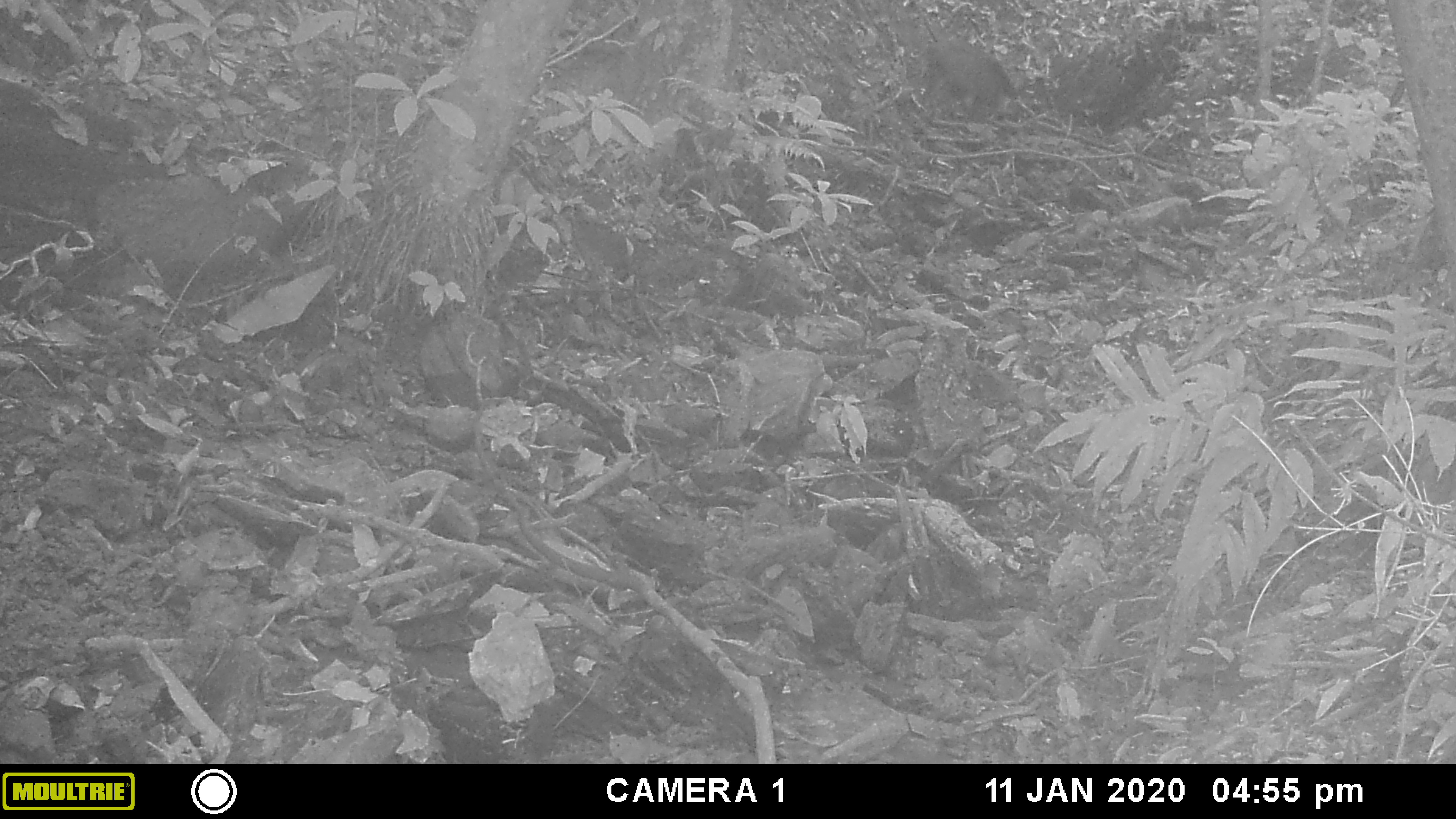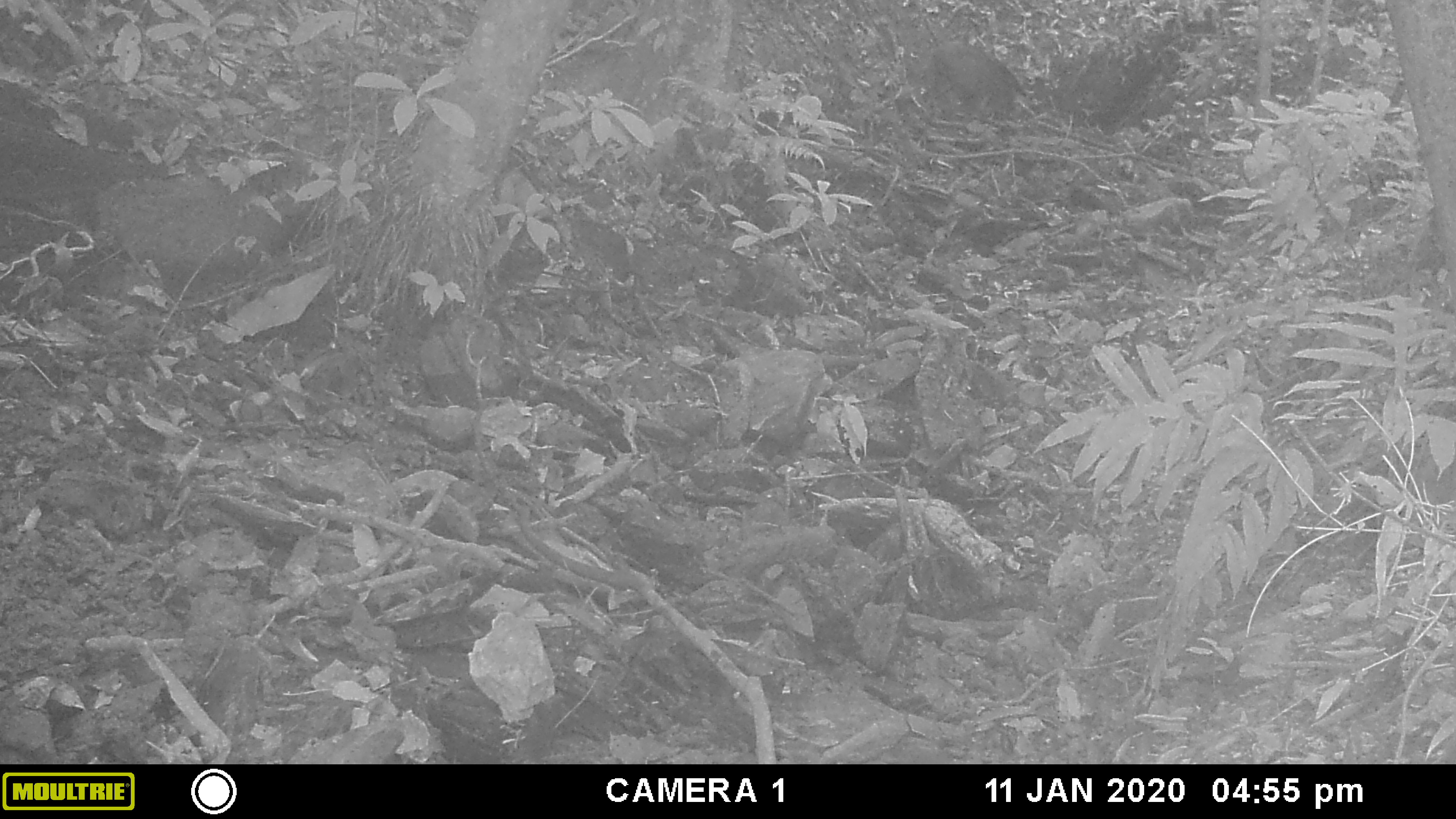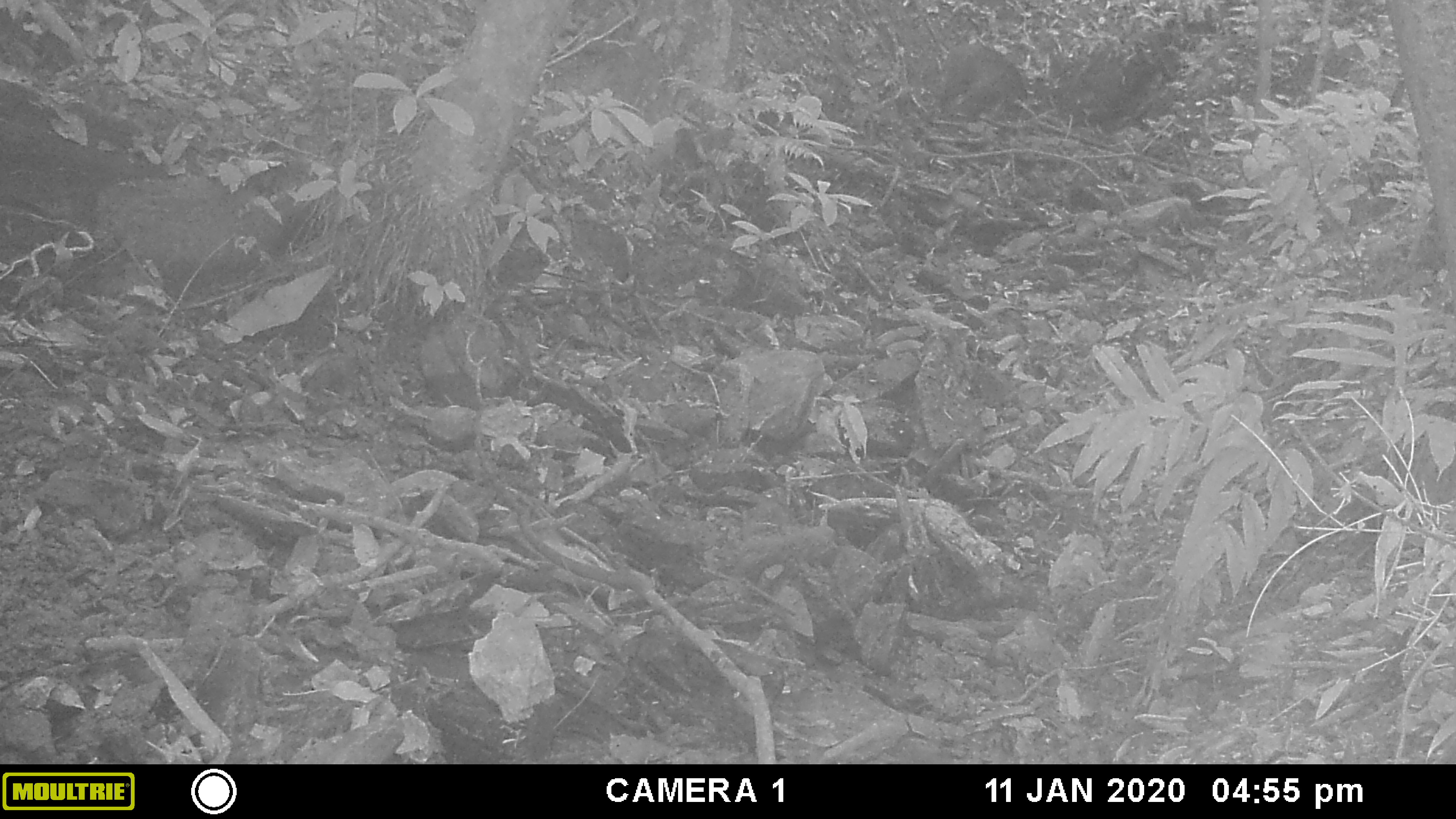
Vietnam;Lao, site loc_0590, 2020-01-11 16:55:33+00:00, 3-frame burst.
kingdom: Animalia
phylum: Chordata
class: Mammalia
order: Artiodactyla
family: Suidae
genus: Sus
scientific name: Sus scrofa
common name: eurasian wild pig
Eurasian wild pig (Sus scrofa). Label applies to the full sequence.